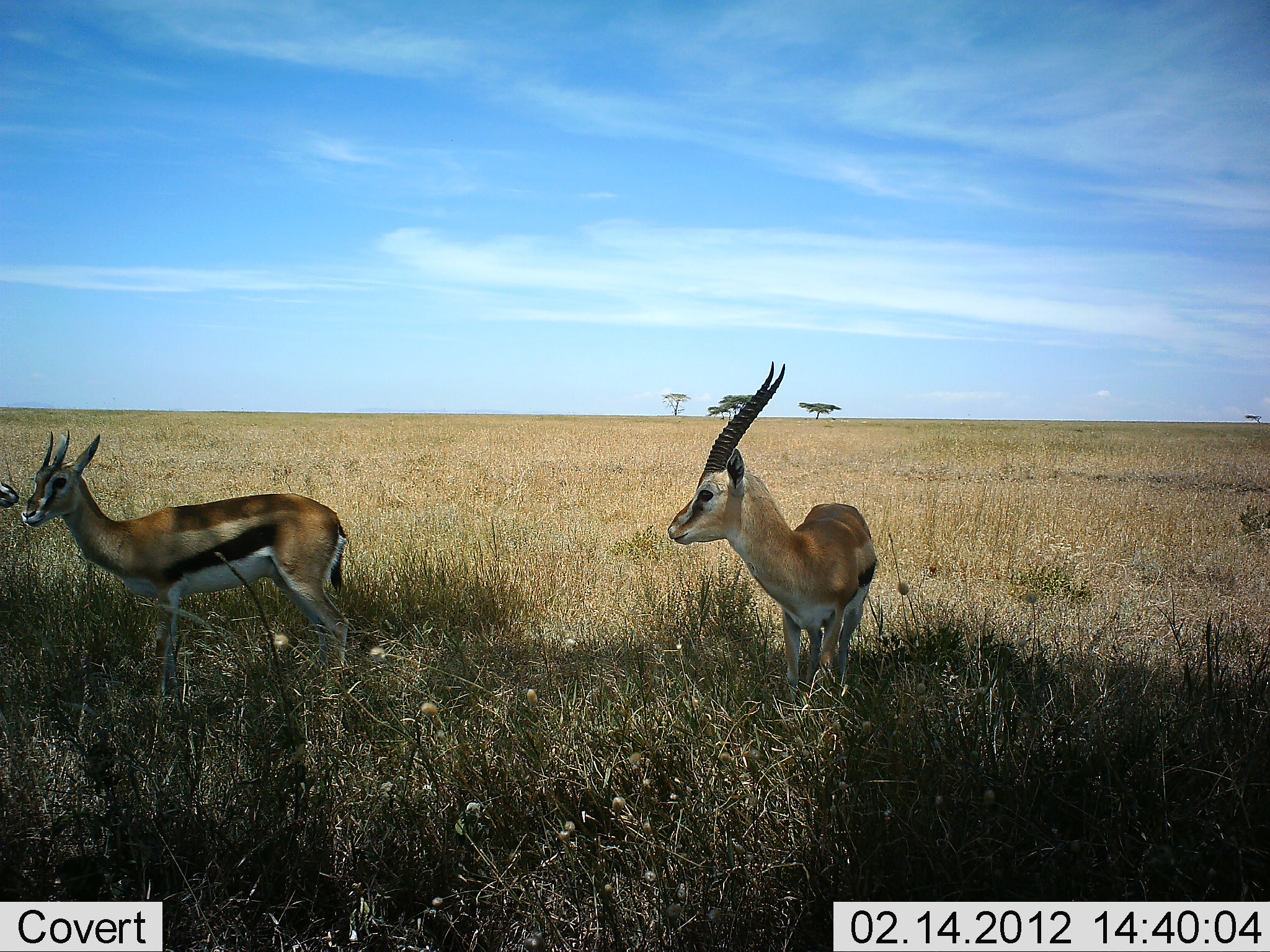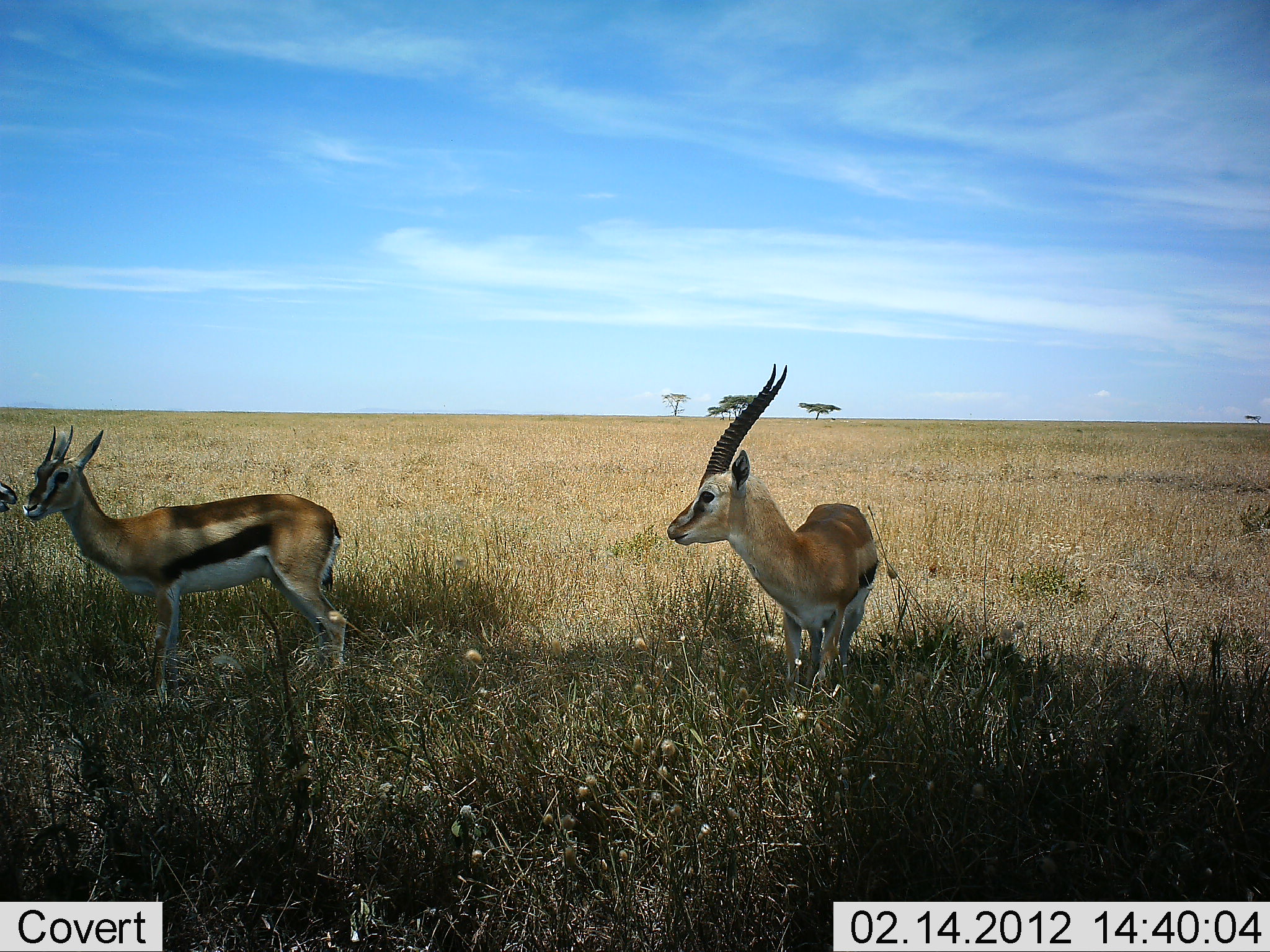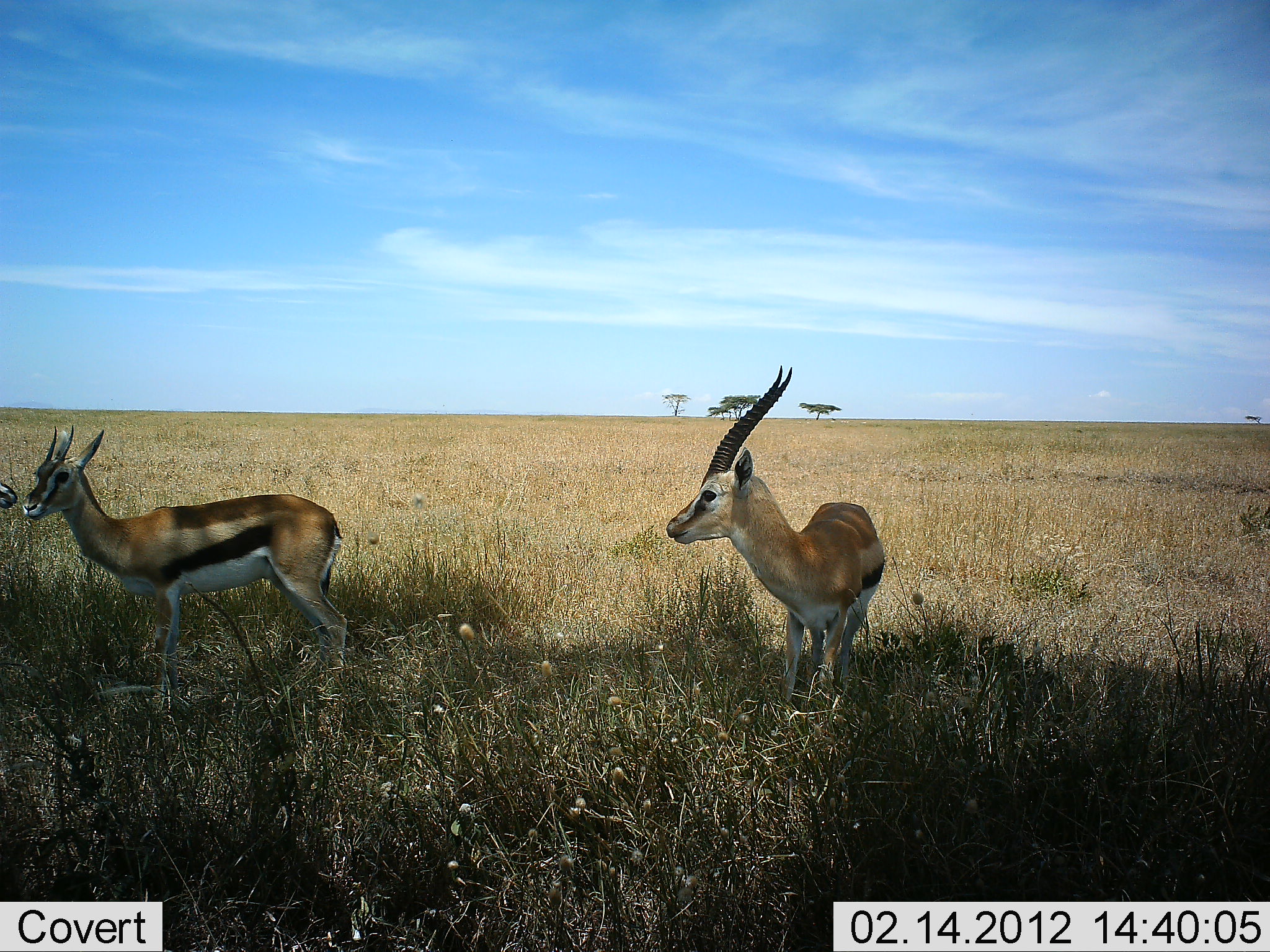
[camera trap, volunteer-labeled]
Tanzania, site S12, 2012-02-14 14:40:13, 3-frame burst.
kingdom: Animalia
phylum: Chordata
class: Mammalia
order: Artiodactyla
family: Bovidae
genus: Eudorcas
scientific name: Eudorcas thomsonii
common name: thomson's gazelle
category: gazellethomsons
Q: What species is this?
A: Gazellethomsons (thomson's gazelle) (Eudorcas thomsonii).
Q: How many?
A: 2.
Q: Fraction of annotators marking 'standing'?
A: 95%.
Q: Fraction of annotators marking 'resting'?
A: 0%.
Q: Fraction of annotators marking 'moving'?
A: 5%.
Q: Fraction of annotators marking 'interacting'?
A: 0%.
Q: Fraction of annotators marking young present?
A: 0%.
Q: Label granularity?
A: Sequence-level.